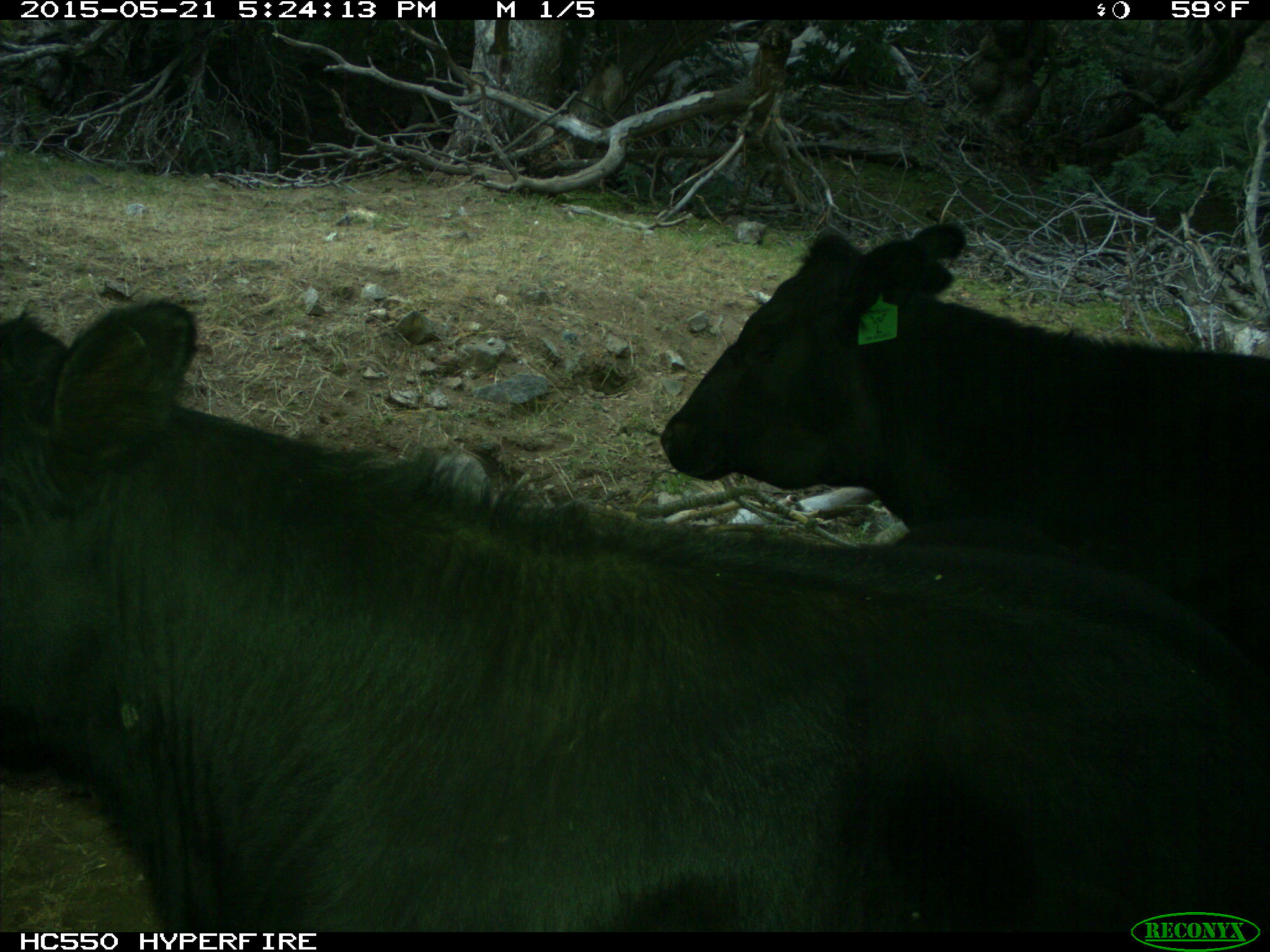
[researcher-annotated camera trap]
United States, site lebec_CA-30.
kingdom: Animalia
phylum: Chordata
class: Mammalia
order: Artiodactyla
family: Bovidae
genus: Bos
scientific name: Bos taurus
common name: domestic cow